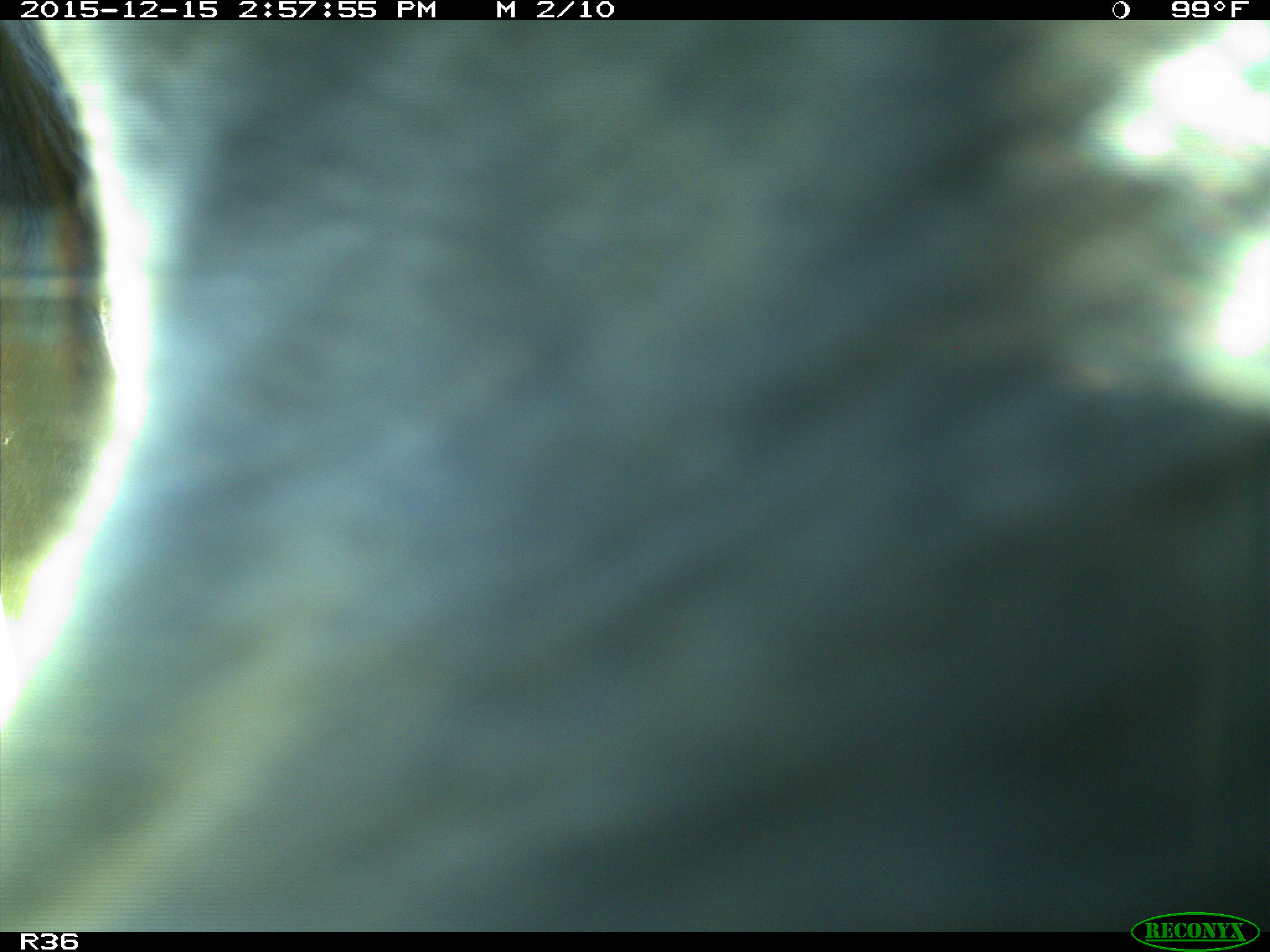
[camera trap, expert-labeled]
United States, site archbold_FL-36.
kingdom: Animalia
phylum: Chordata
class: Mammalia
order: Artiodactyla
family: Bovidae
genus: Bos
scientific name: Bos taurus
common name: domestic cow